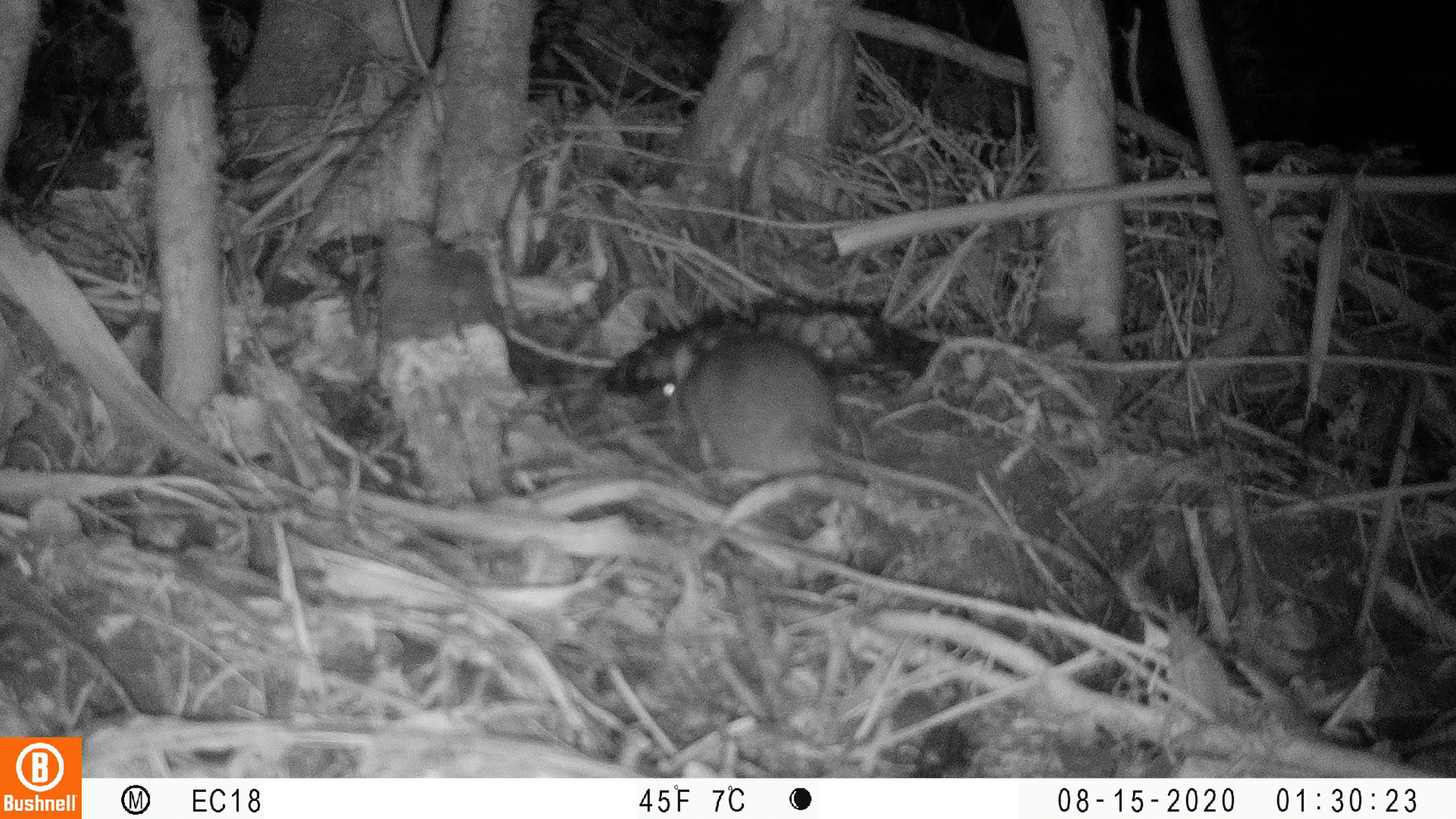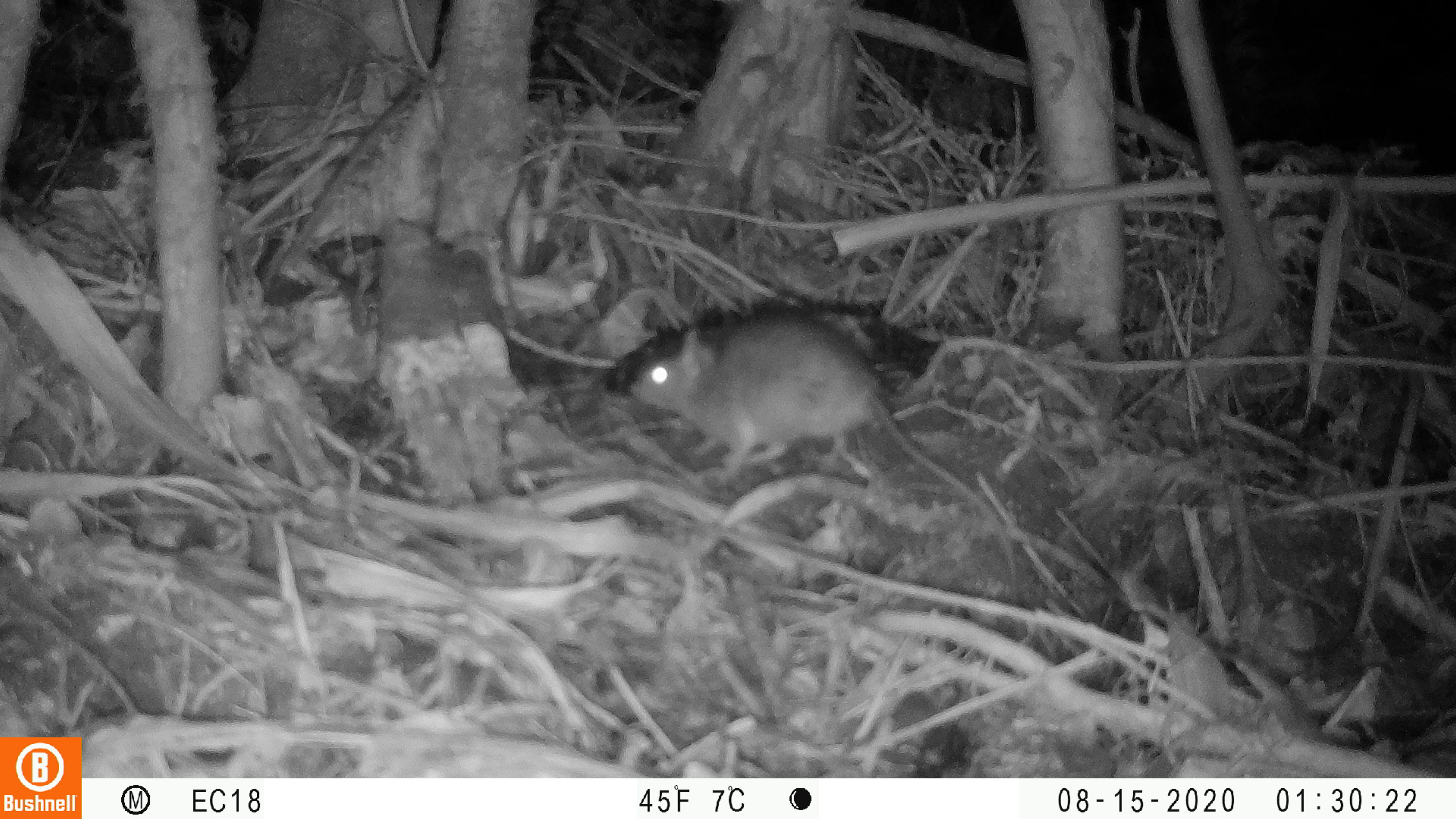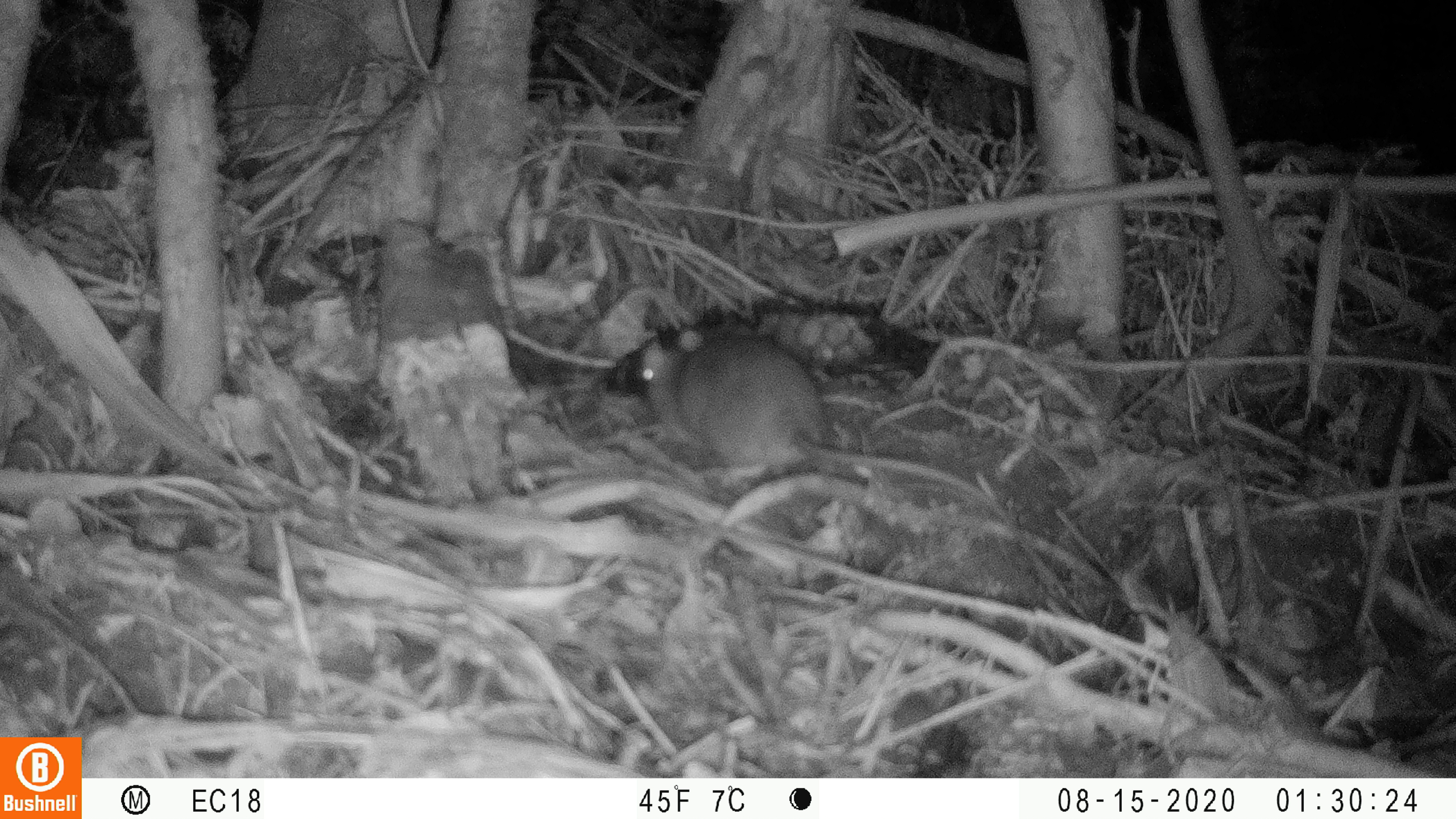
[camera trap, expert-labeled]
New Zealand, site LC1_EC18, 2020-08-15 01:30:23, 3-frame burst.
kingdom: Animalia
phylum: Chordata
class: Mammalia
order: Rodentia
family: Muridae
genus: Rattus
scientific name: Rattus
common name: rat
Rat (Rattus).